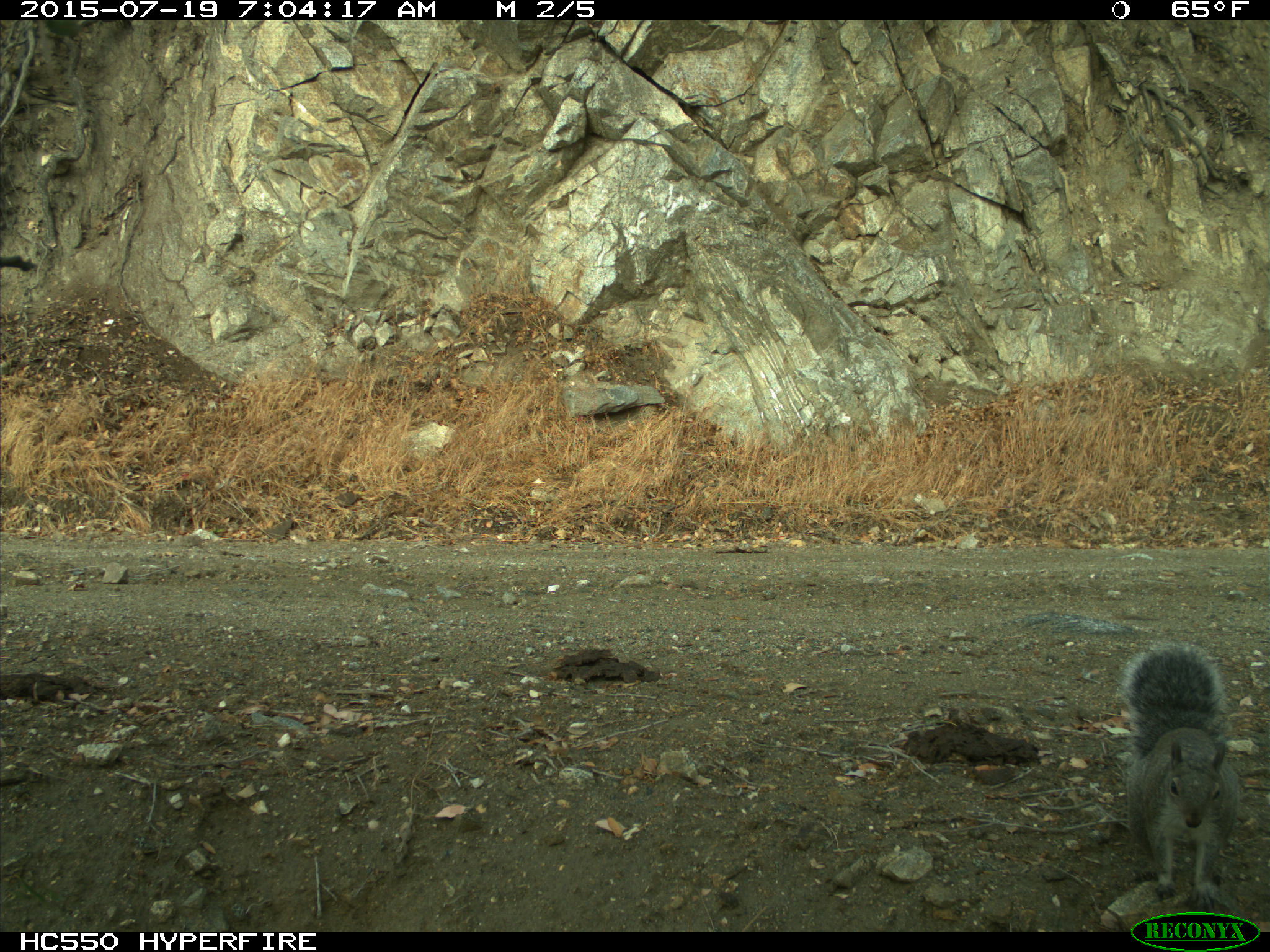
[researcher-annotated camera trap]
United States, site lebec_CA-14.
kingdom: Animalia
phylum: Chordata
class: Mammalia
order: Rodentia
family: Sciuridae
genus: Sciurus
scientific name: Sciurus carolinensis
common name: eastern gray squirrel